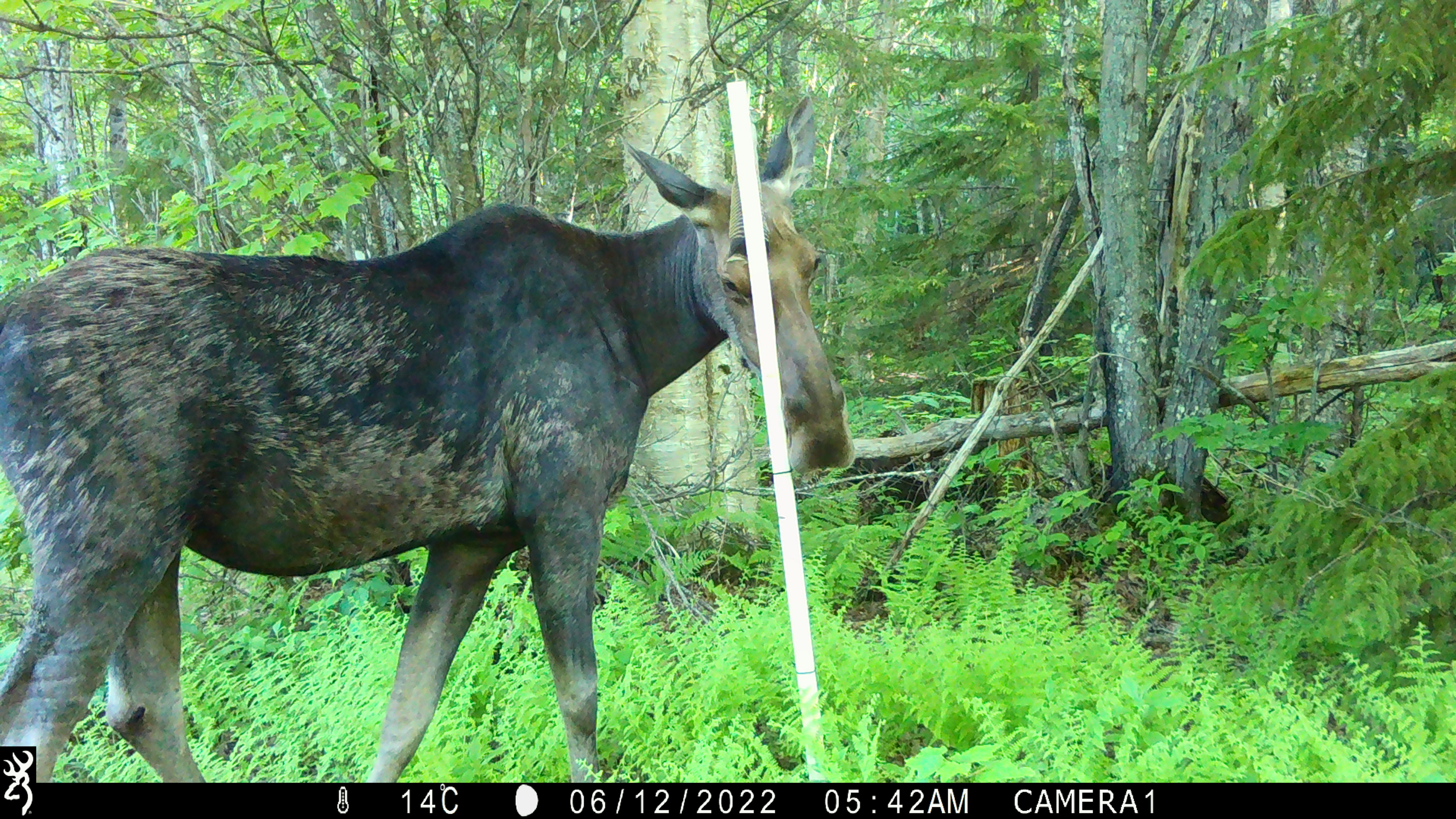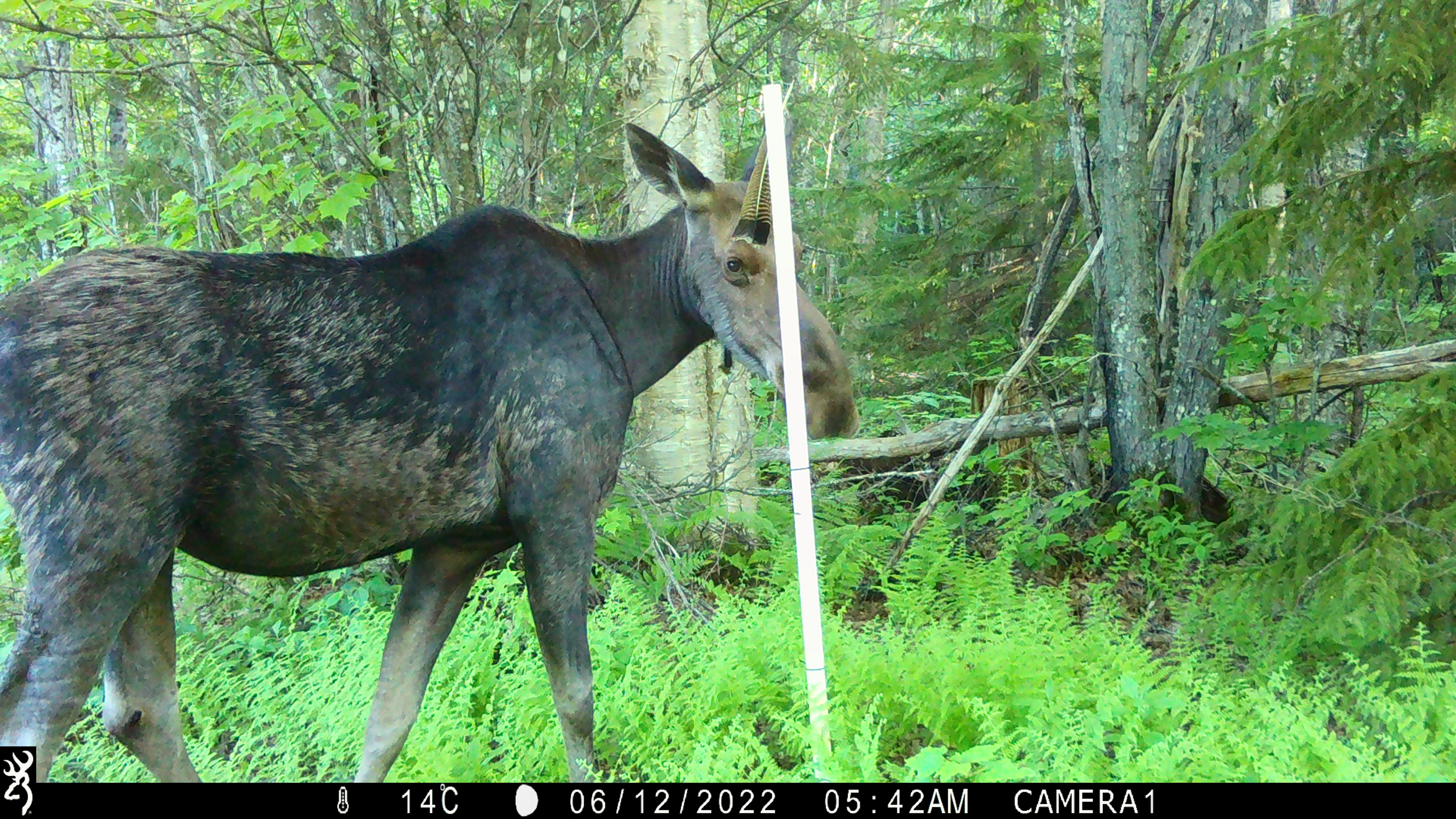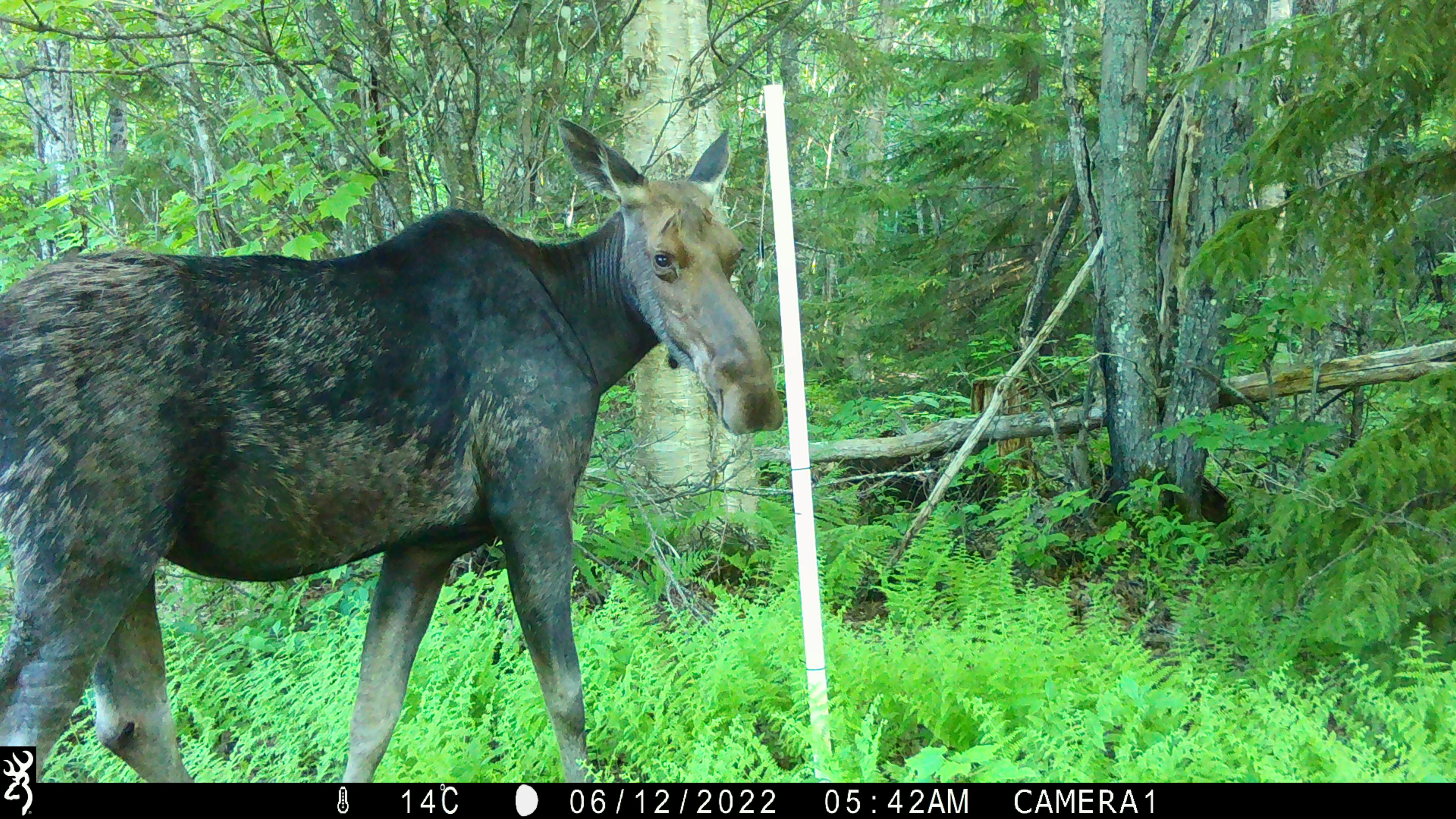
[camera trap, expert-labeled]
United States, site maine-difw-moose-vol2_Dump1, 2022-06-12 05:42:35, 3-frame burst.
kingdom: Animalia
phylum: Chordata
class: Mammalia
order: Artiodactyla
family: Cervidae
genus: Alces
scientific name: Alces alces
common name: moose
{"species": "moose (Alces alces)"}